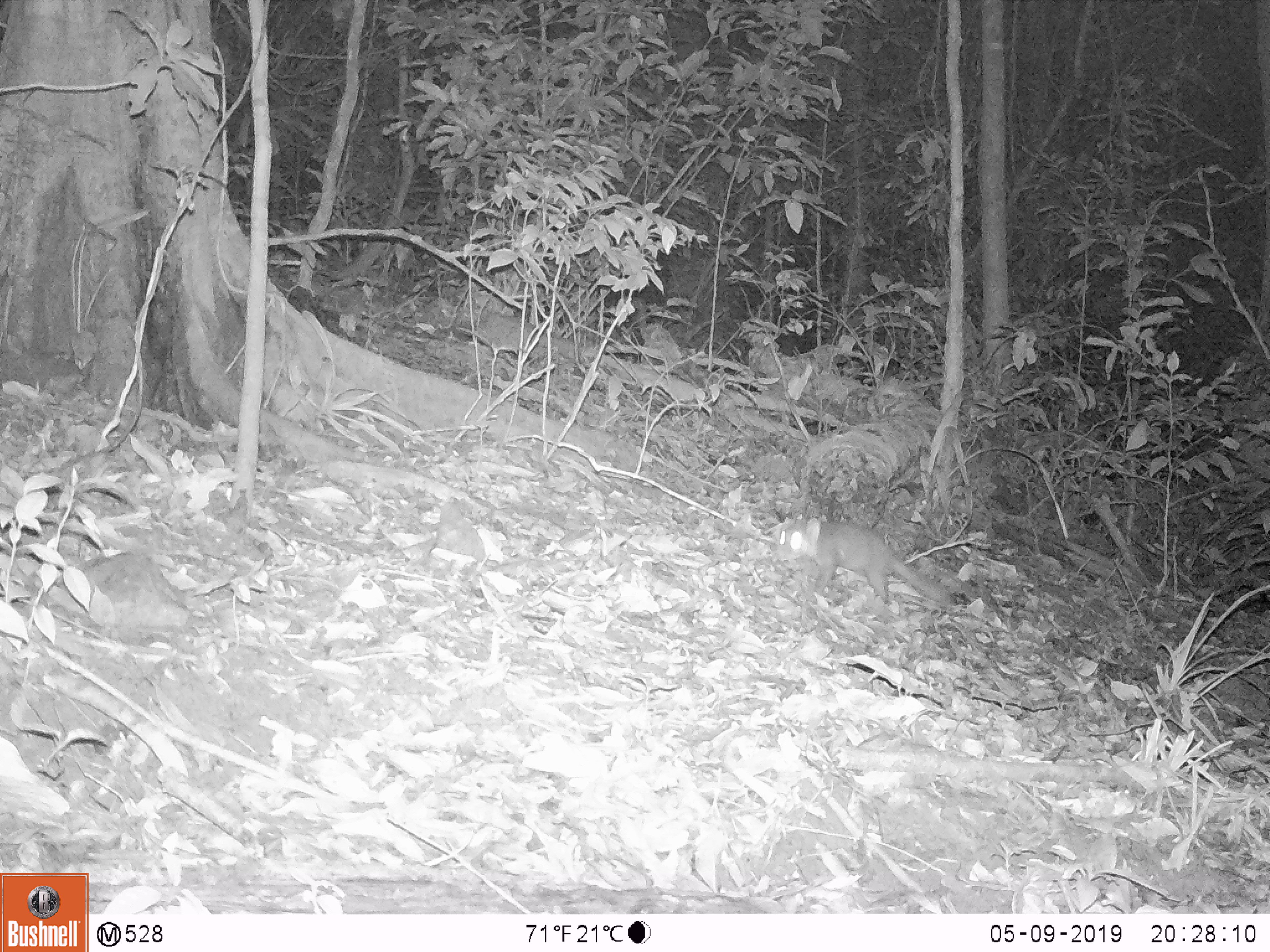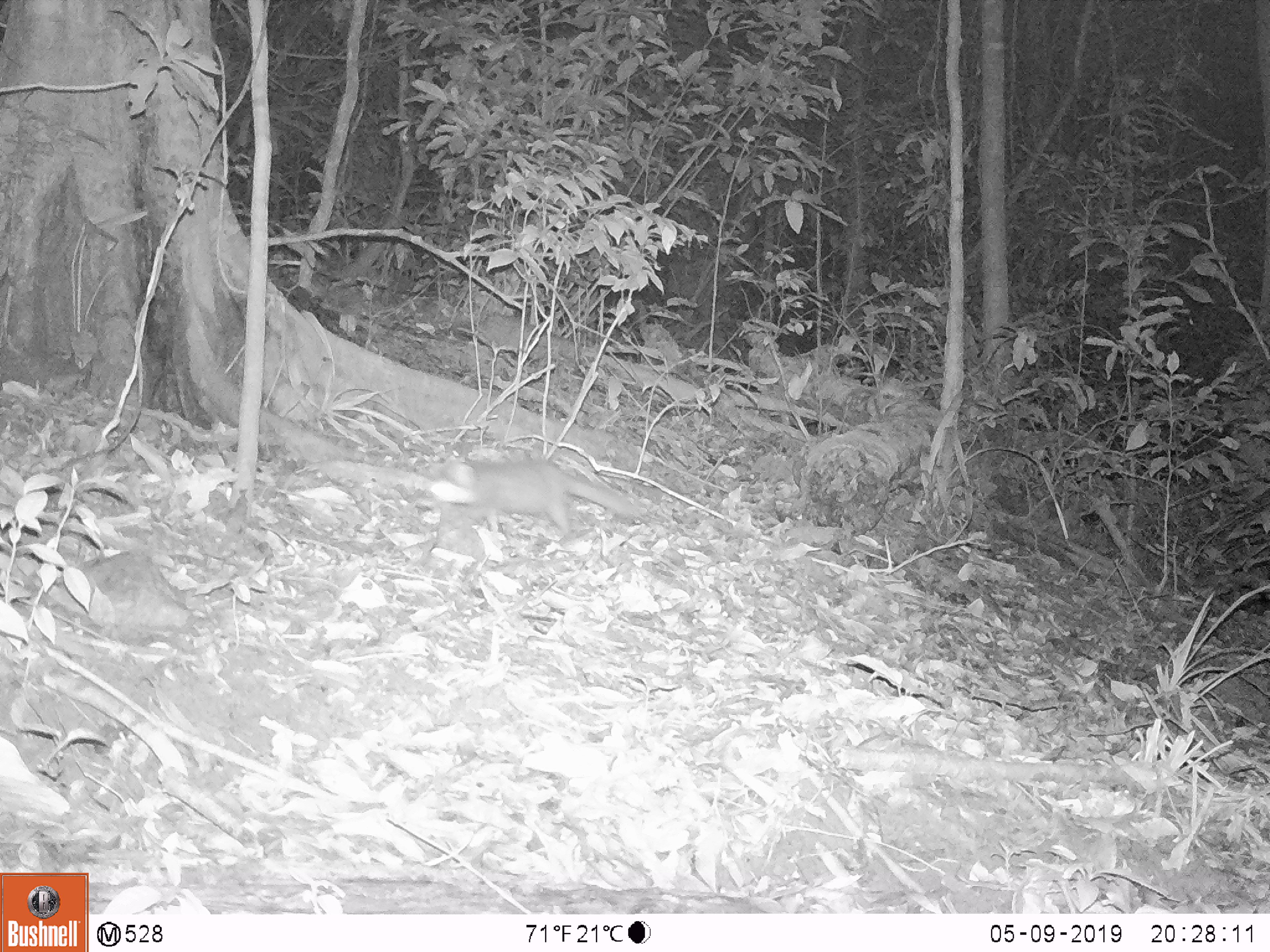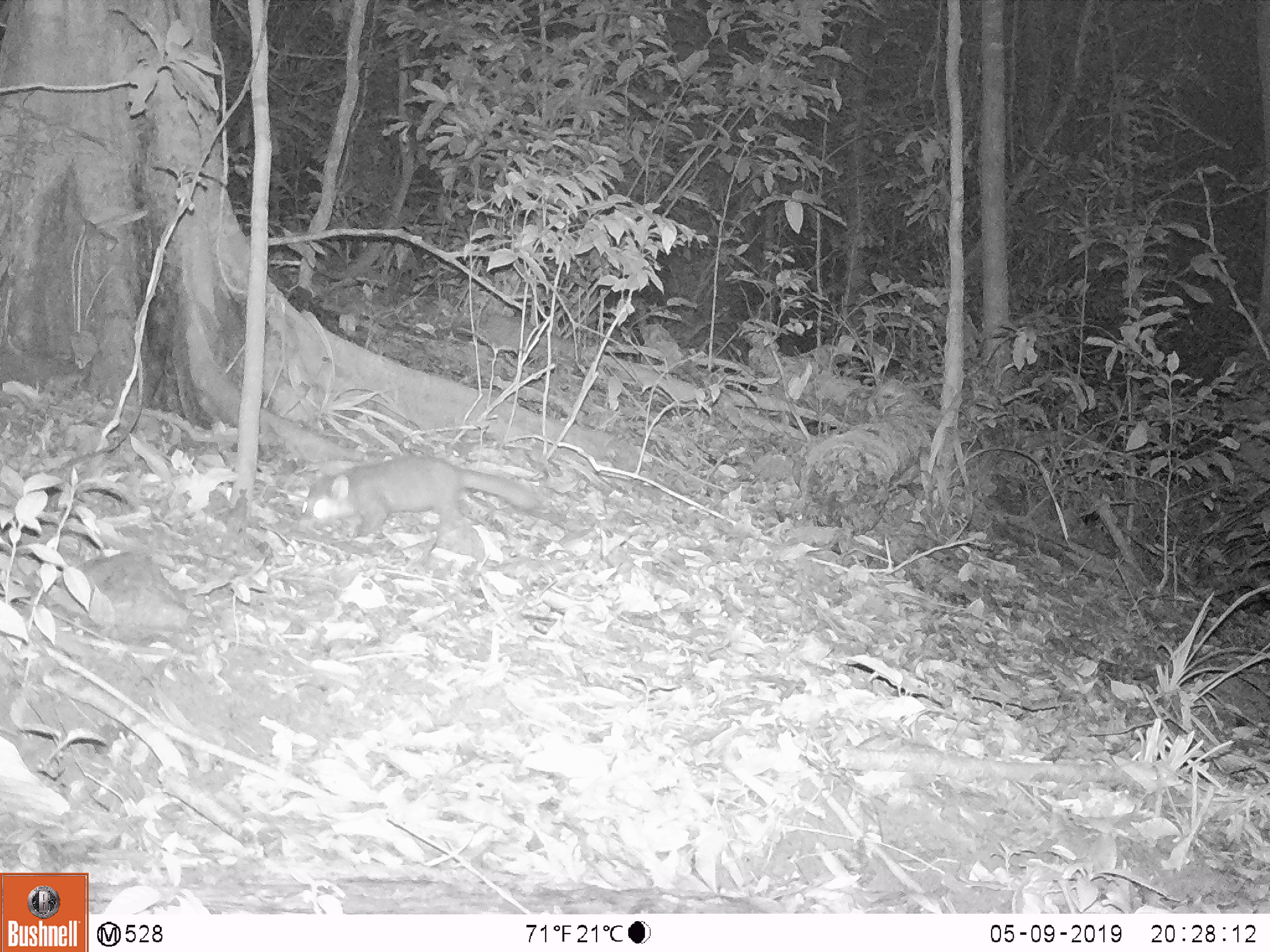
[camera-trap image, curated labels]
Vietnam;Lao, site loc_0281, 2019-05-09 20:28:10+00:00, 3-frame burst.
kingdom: Animalia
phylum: Chordata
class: Mammalia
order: Carnivora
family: Mustelidae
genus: Melogale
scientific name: Melogale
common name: ferret badger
Ferret badger (Melogale). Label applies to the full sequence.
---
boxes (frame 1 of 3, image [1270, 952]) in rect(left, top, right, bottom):
ferret badger: rect(771, 517, 952, 607)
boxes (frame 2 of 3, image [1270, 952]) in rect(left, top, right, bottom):
ferret badger: rect(424, 459, 632, 538)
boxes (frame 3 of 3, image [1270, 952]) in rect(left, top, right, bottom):
ferret badger: rect(298, 457, 536, 537)